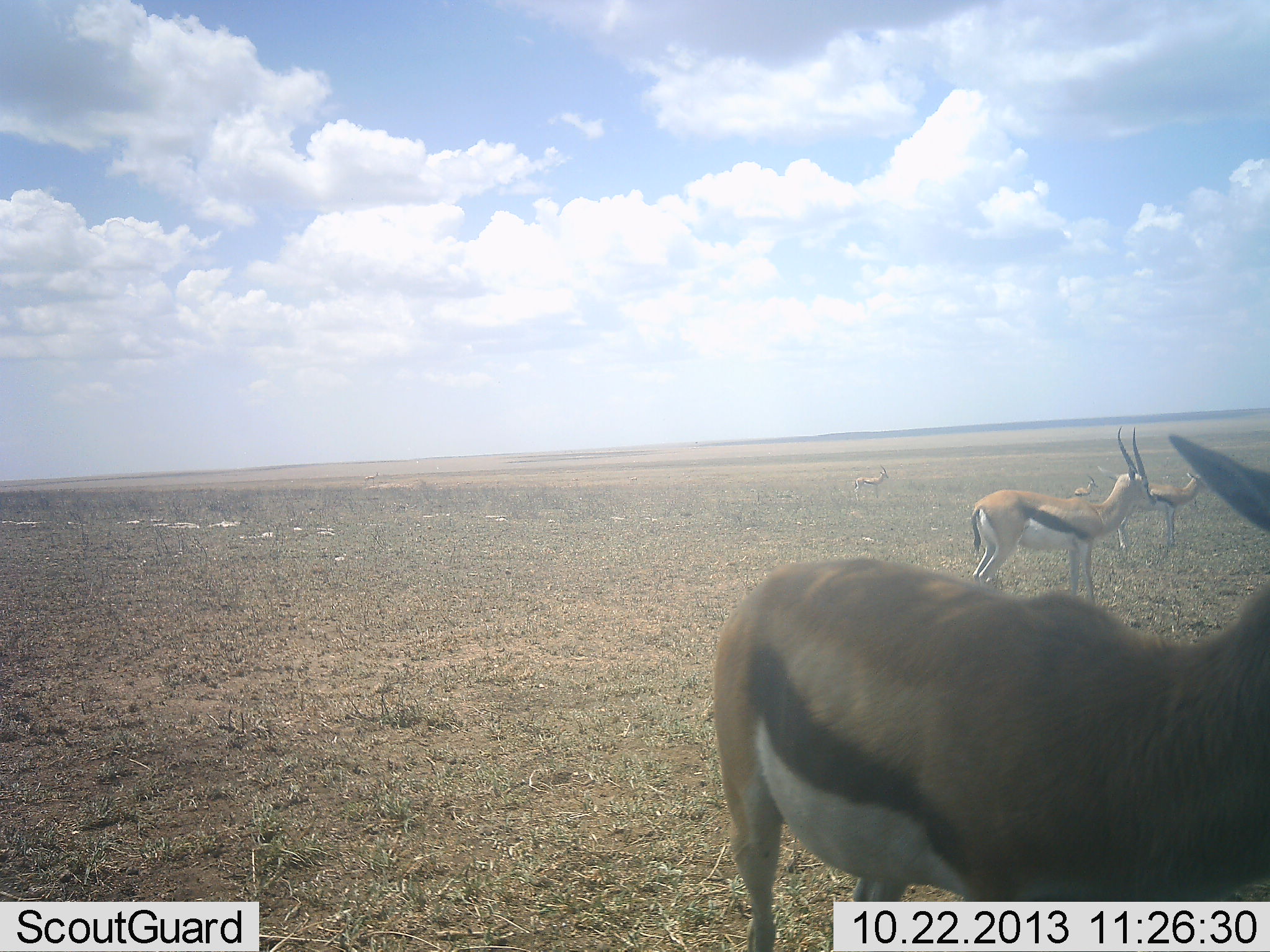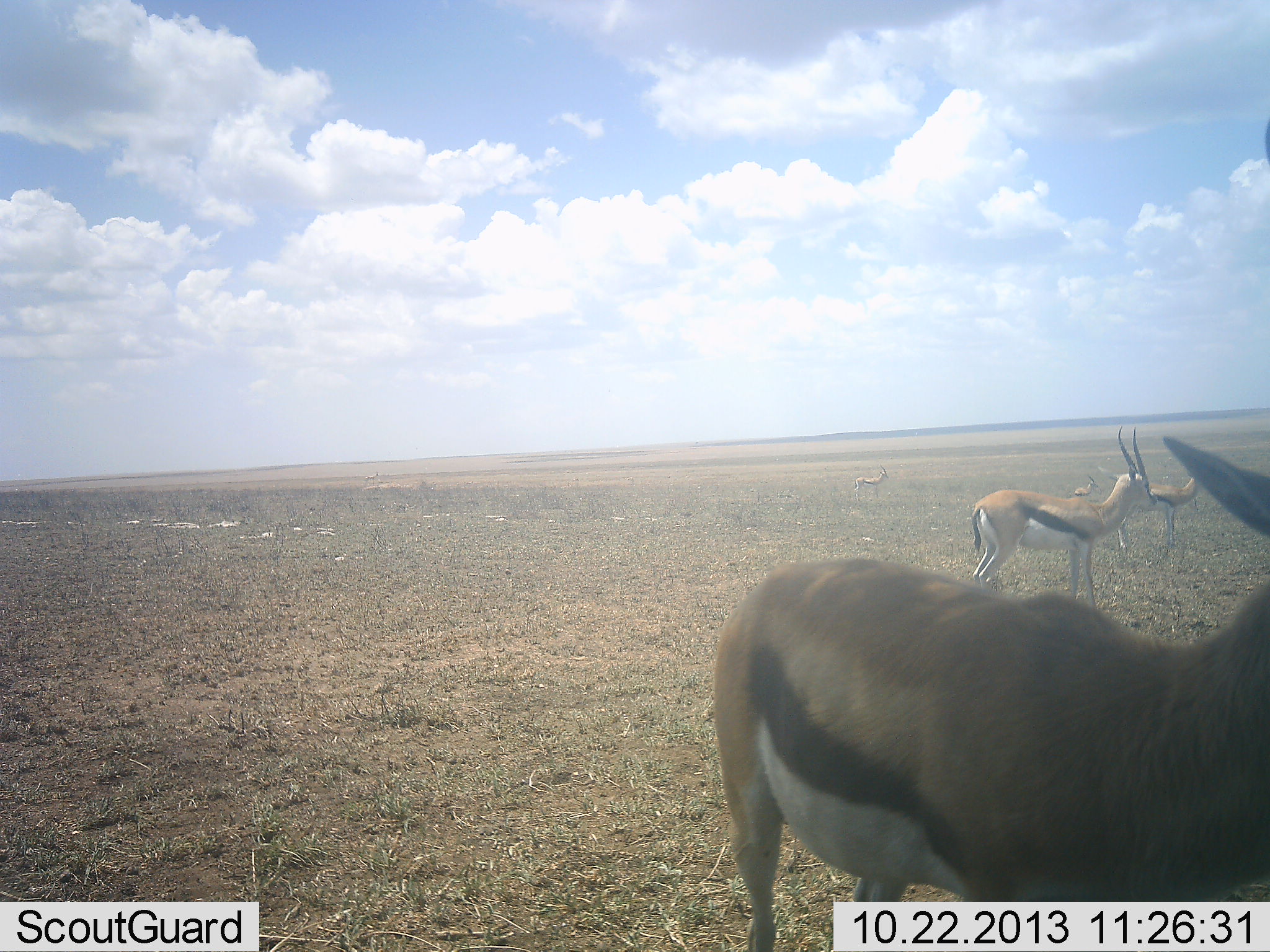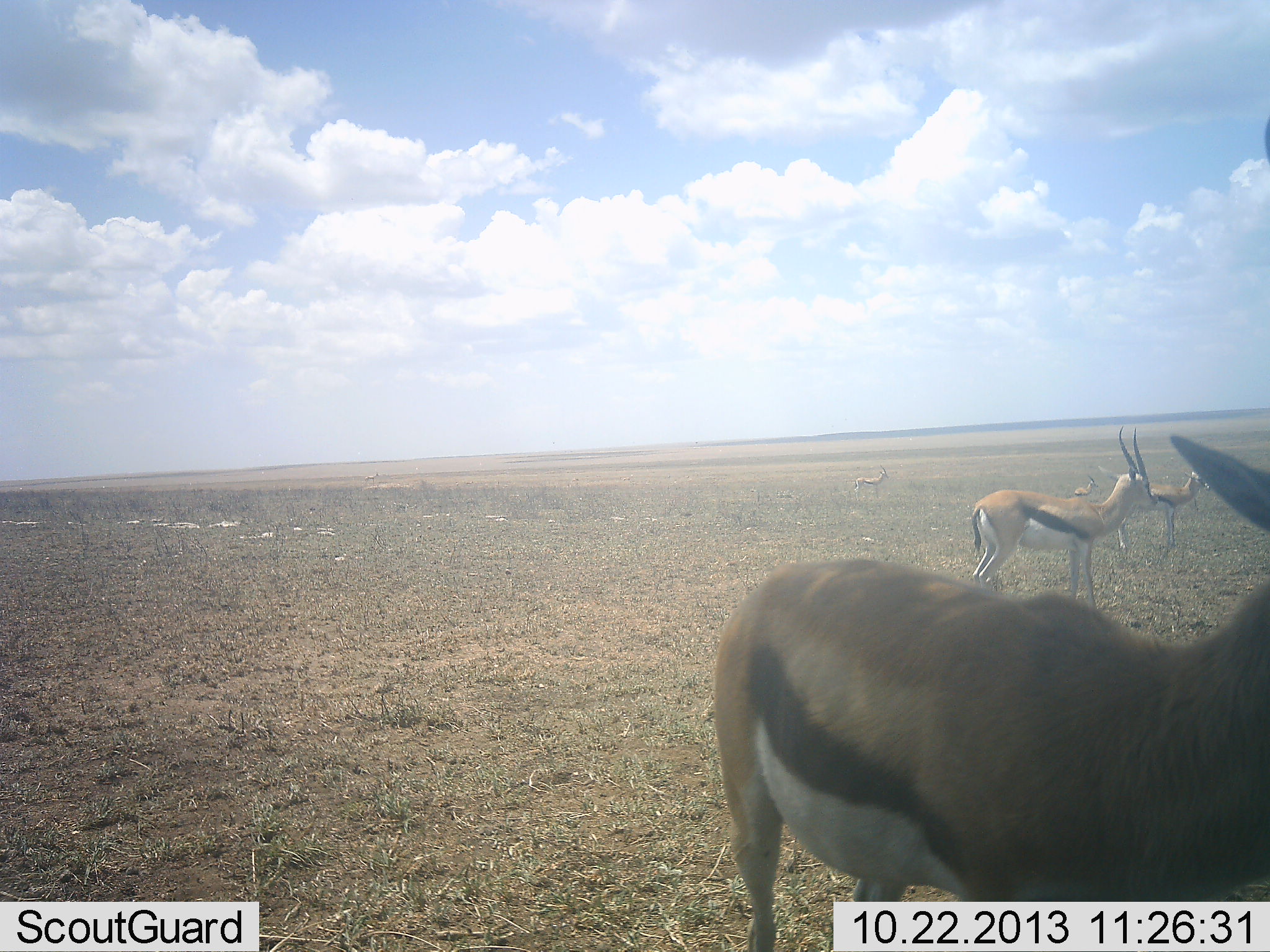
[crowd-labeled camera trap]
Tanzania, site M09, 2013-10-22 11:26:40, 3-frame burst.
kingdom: Animalia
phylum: Chordata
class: Mammalia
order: Artiodactyla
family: Bovidae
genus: Eudorcas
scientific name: Eudorcas thomsonii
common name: thomson's gazelle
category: gazellethomsons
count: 5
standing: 100%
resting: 9%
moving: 5%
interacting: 5%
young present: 5%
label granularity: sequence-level